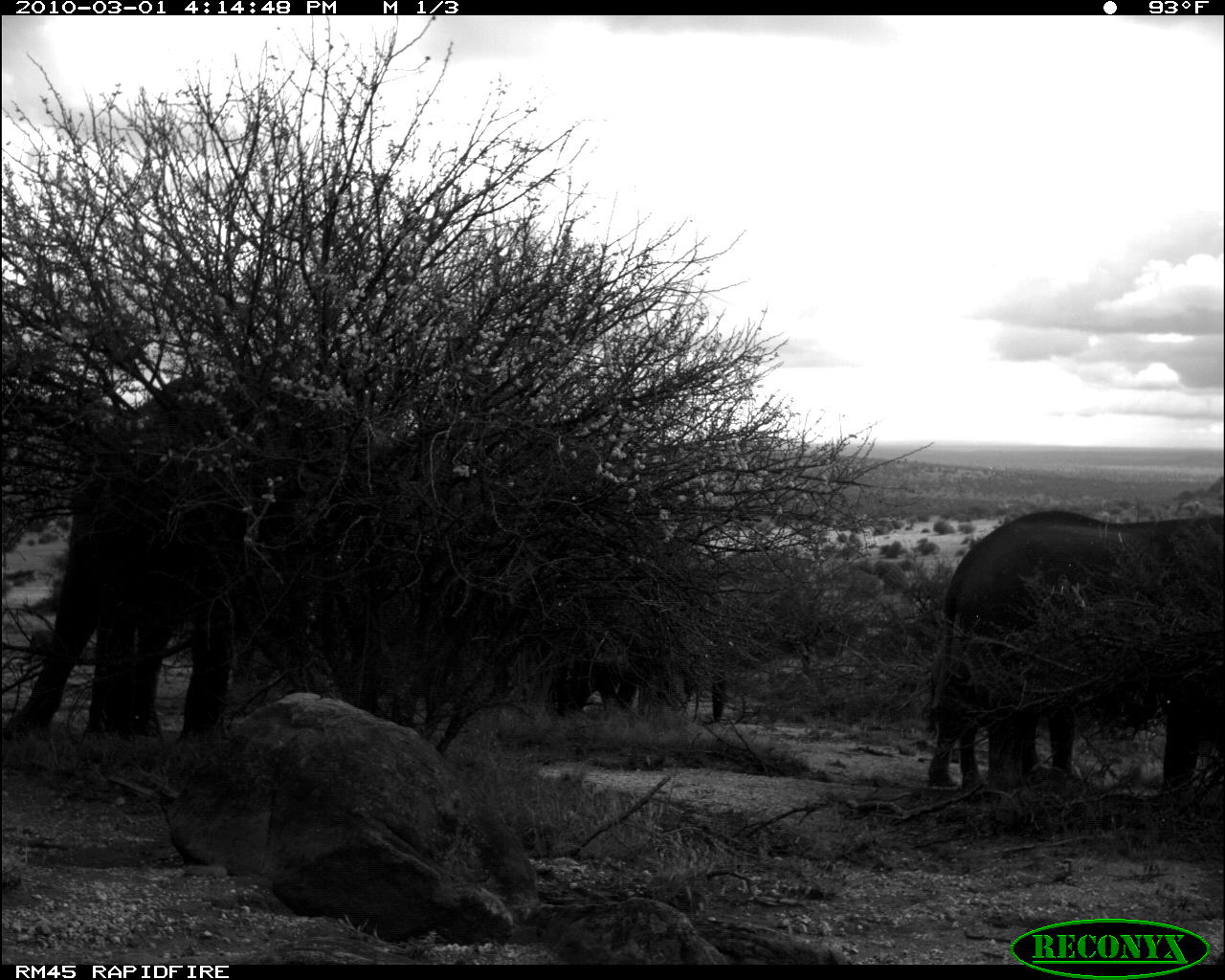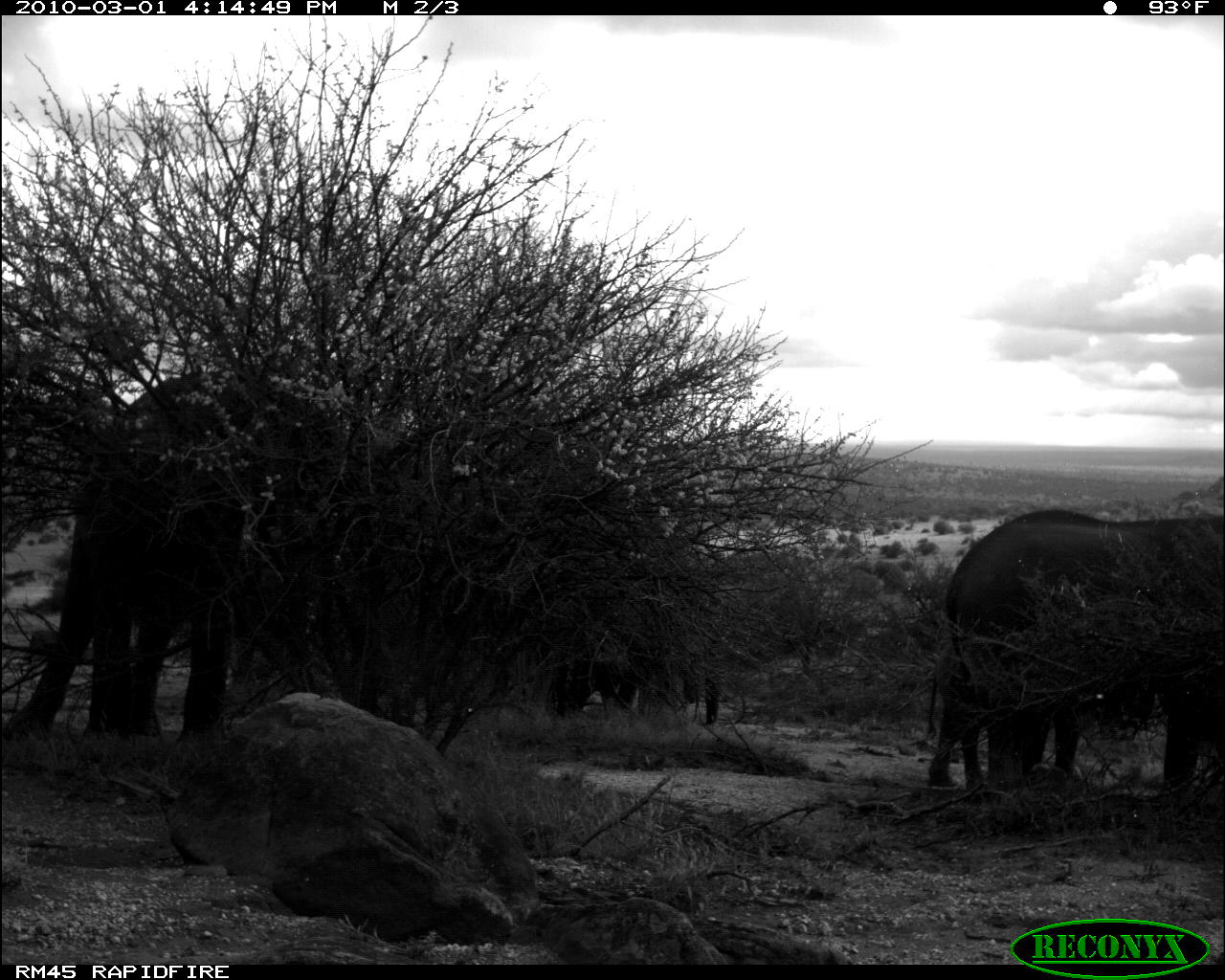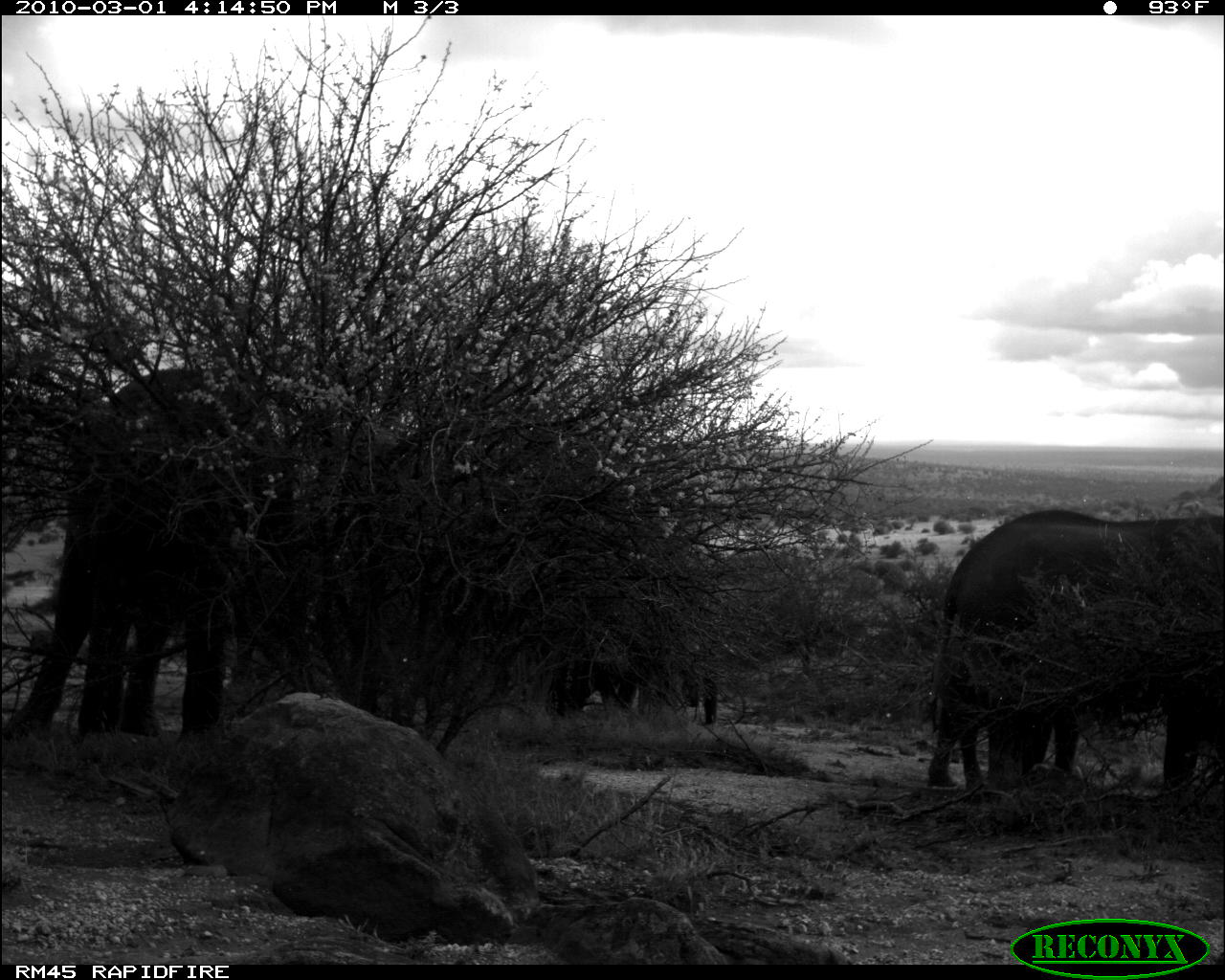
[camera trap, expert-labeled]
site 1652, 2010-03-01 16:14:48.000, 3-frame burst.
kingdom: Animalia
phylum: Chordata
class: Mammalia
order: Proboscidea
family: Elephantidae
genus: Loxodonta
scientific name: Loxodonta africana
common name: african bush elephant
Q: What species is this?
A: Loxodonta africana (african bush elephant).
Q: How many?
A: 6.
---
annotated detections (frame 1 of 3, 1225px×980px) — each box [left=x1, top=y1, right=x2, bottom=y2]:
loxodonta africana: [left=0, top=369, right=262, bottom=742]; [left=923, top=506, right=1225, bottom=793]; [left=923, top=637, right=1162, bottom=796]; [left=550, top=653, right=727, bottom=714]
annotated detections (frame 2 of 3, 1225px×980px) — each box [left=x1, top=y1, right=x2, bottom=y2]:
loxodonta africana: [left=0, top=364, right=325, bottom=741]; [left=923, top=506, right=1225, bottom=793]; [left=923, top=637, right=1162, bottom=796]; [left=550, top=653, right=727, bottom=723]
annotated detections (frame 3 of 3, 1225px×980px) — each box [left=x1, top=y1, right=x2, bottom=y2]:
loxodonta africana: [left=0, top=364, right=325, bottom=741]; [left=923, top=507, right=1225, bottom=793]; [left=923, top=637, right=1162, bottom=796]; [left=543, top=653, right=727, bottom=724]